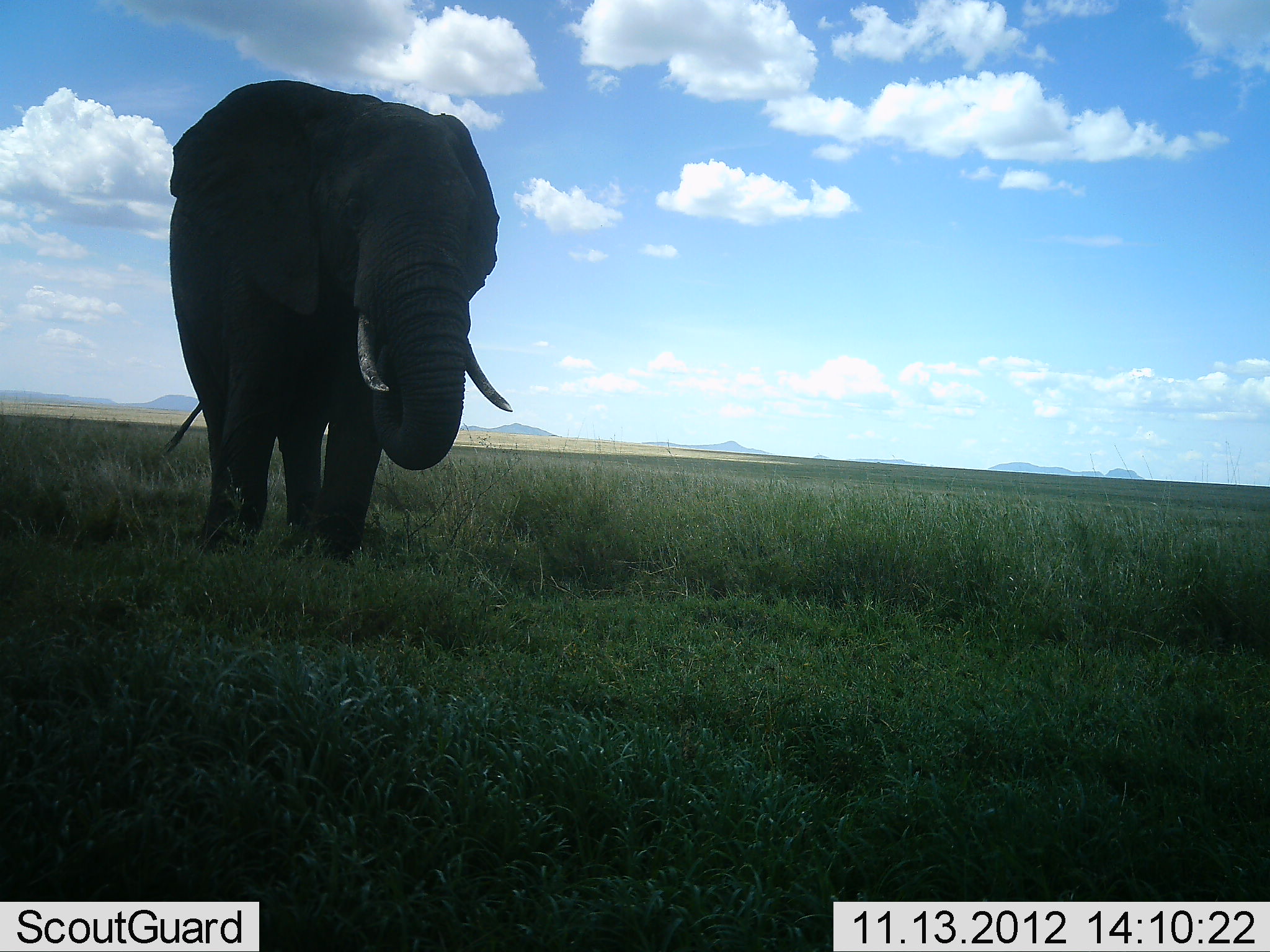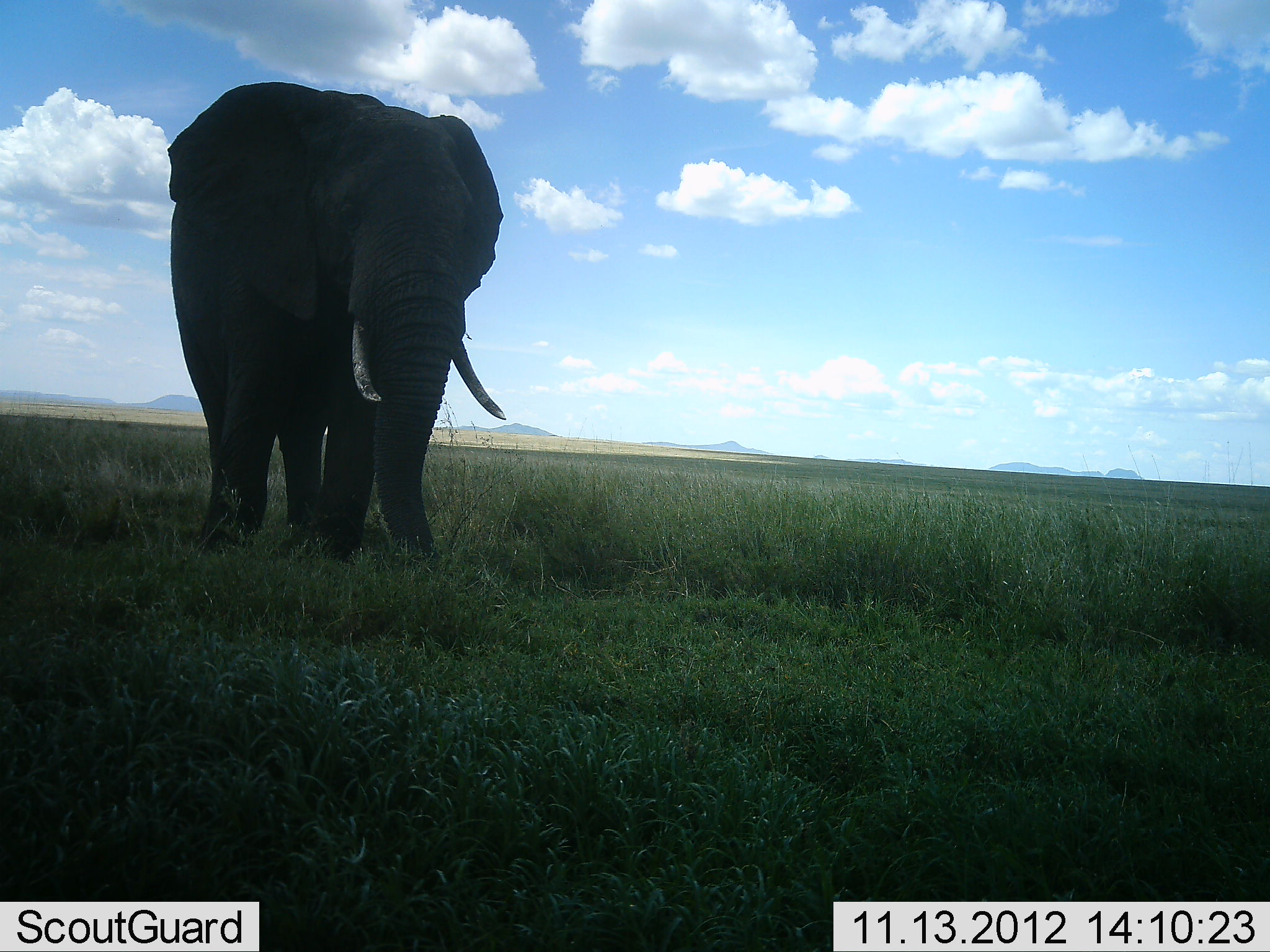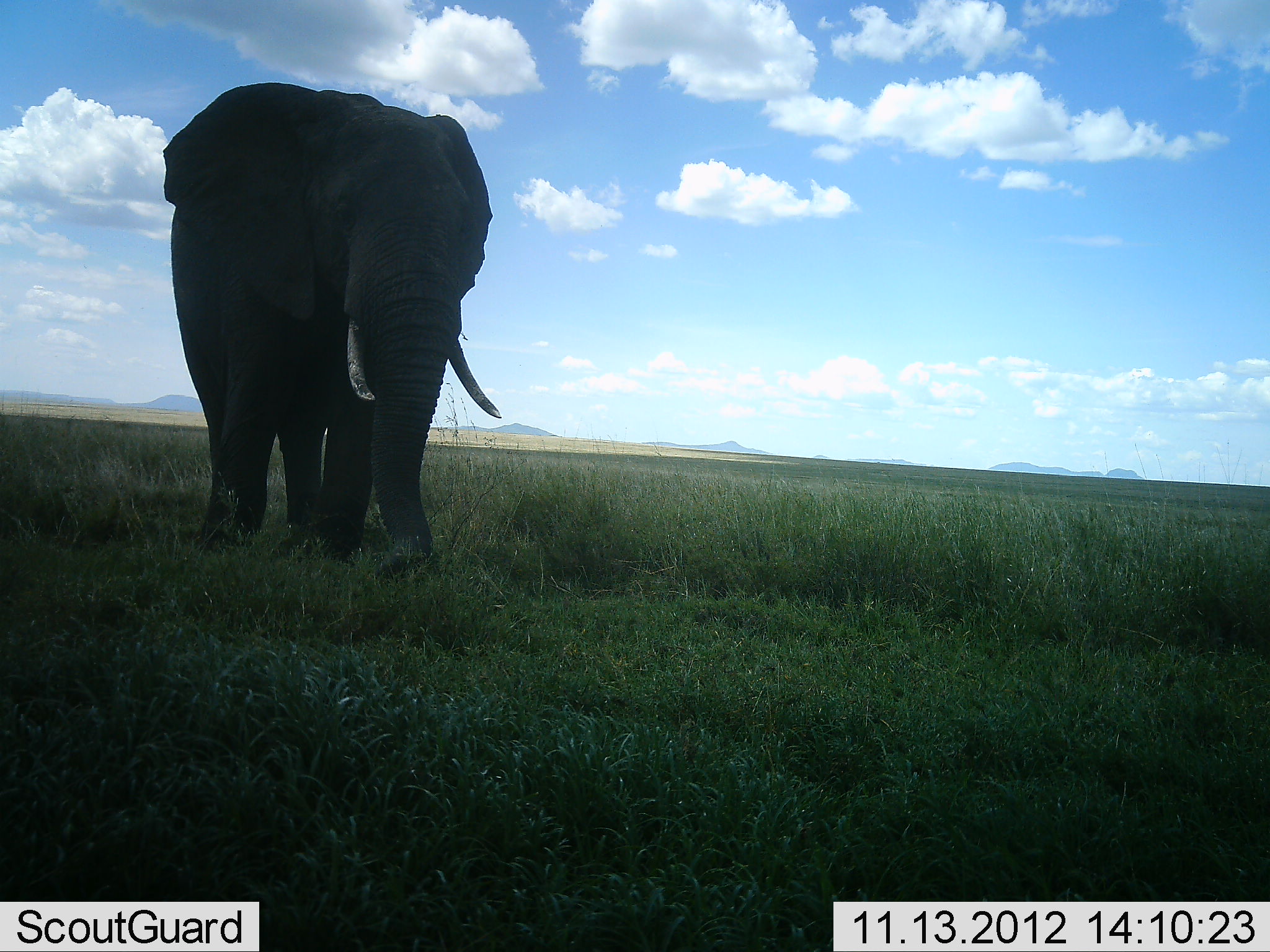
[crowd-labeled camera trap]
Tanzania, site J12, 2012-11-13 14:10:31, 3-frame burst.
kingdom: Animalia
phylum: Chordata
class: Mammalia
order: Proboscidea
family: Elephantidae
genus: Loxodonta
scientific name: Loxodonta africana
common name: african bush elephant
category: elephant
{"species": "elephant (african bush elephant) (Loxodonta africana)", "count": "1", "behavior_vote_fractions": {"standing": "50%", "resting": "0%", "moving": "10%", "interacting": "0%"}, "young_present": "0%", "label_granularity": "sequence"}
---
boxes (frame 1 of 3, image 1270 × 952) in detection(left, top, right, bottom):
animal: detection(158, 78, 514, 561)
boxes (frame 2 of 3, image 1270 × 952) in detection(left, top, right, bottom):
animal: detection(167, 80, 508, 565)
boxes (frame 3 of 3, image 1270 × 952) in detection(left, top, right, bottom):
animal: detection(160, 82, 501, 581)